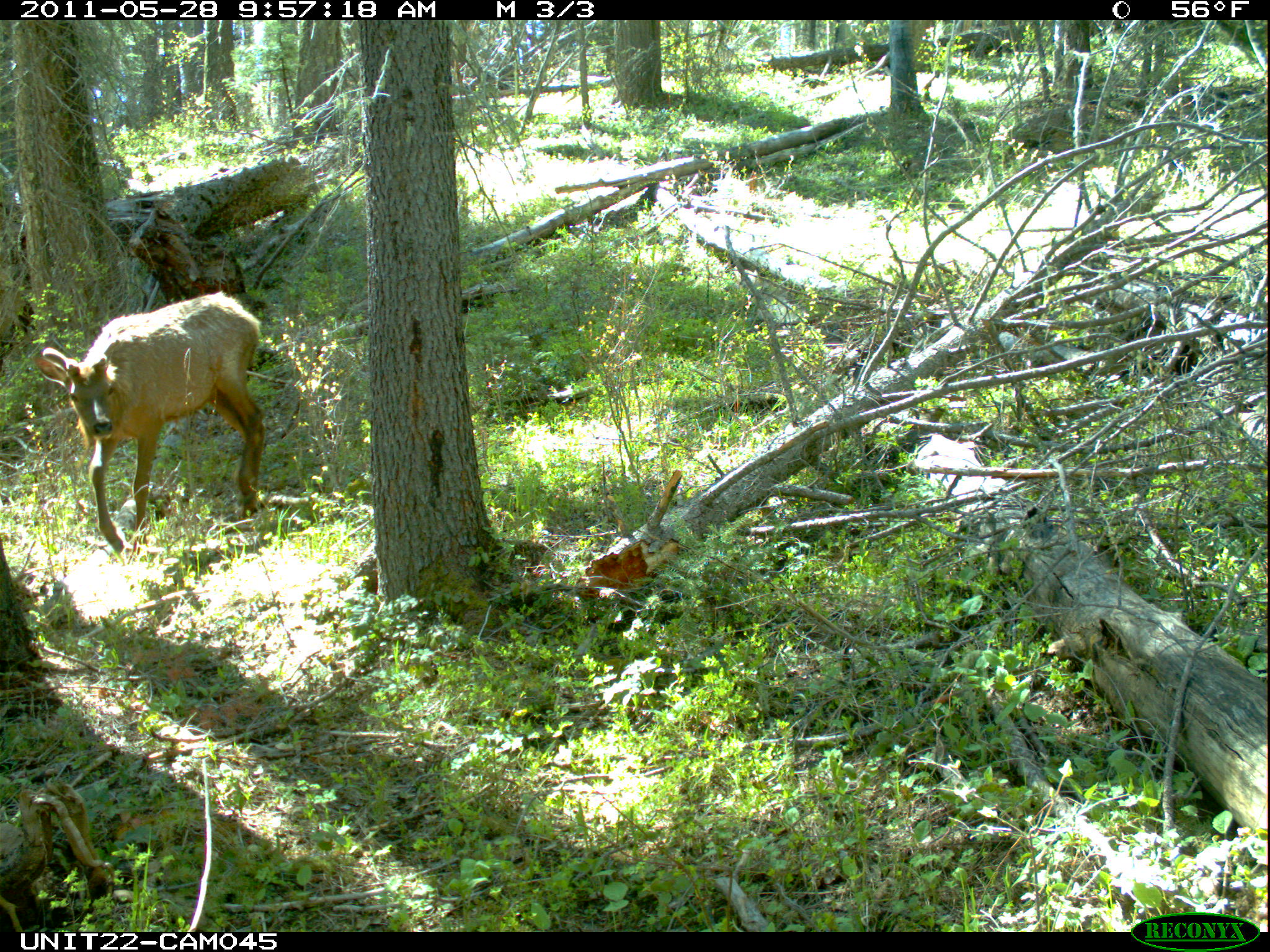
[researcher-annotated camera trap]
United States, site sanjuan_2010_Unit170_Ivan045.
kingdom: Animalia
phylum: Chordata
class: Mammalia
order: Artiodactyla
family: Cervidae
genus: Cervus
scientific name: Cervus elaphus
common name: red deer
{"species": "Cervus elaphus (red deer)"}